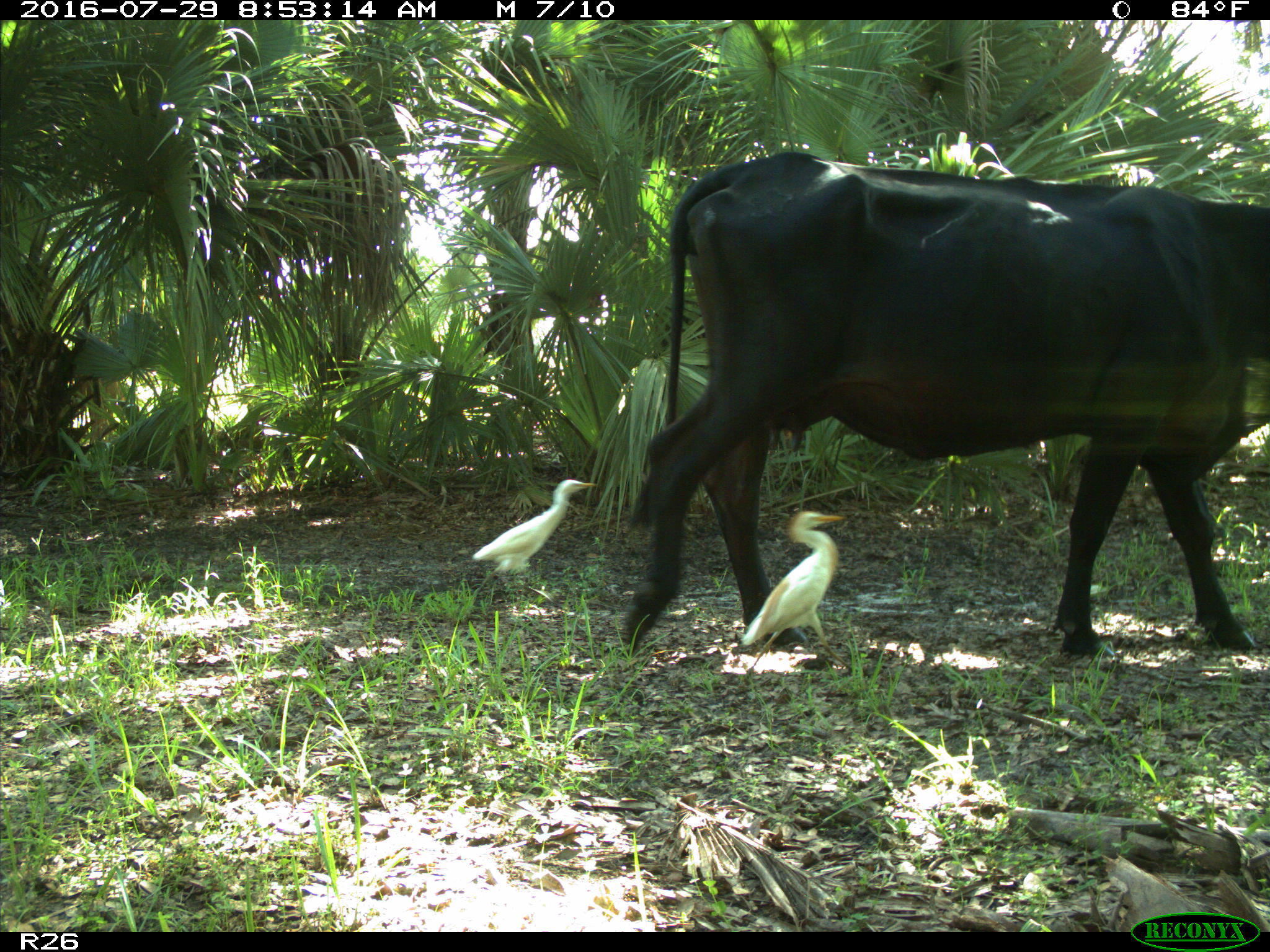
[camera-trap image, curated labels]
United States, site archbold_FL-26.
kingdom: Animalia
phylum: Chordata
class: Mammalia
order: Artiodactyla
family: Bovidae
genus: Bos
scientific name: Bos taurus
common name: domestic cow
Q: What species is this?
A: Bos taurus (domestic cow).